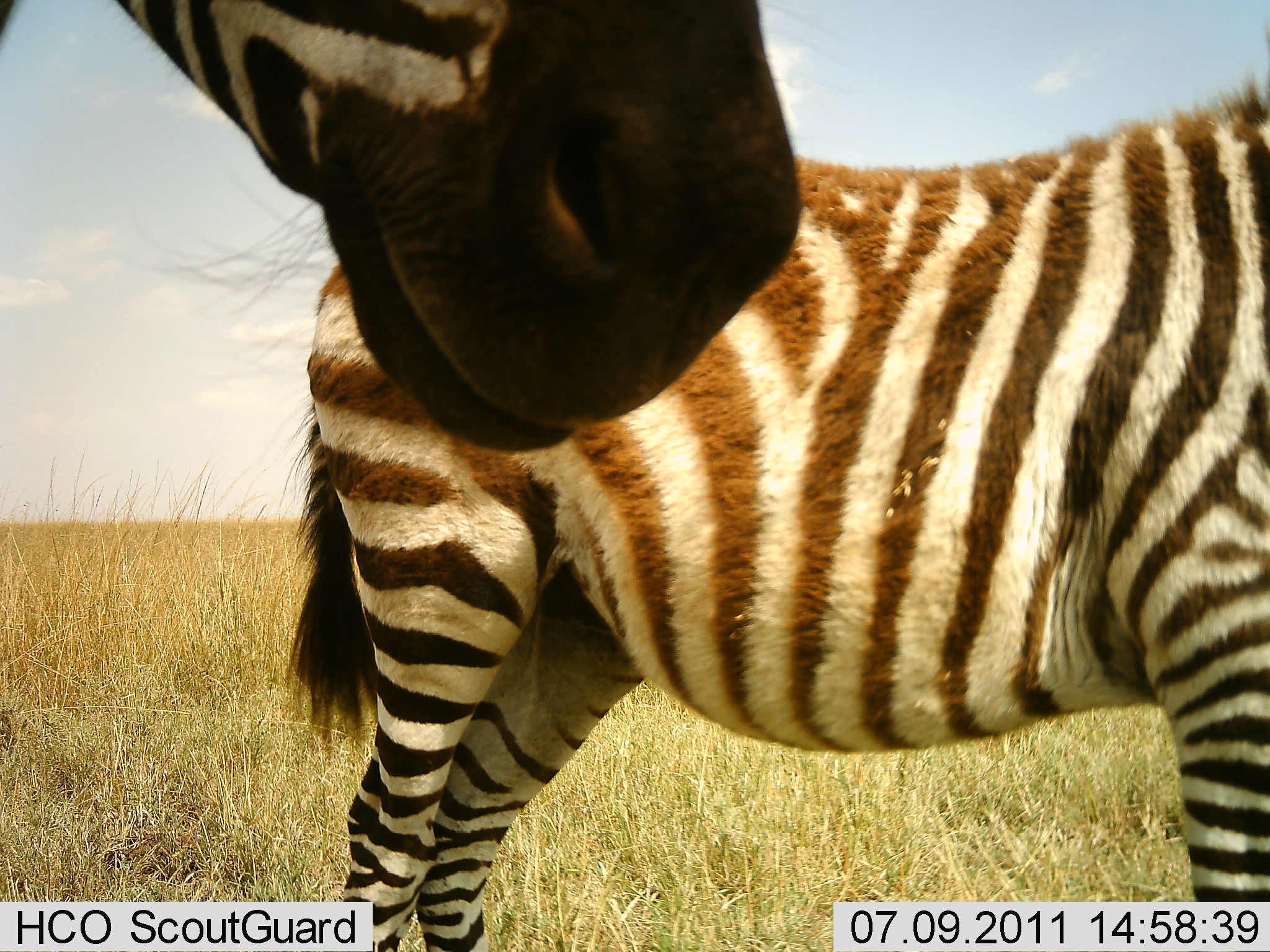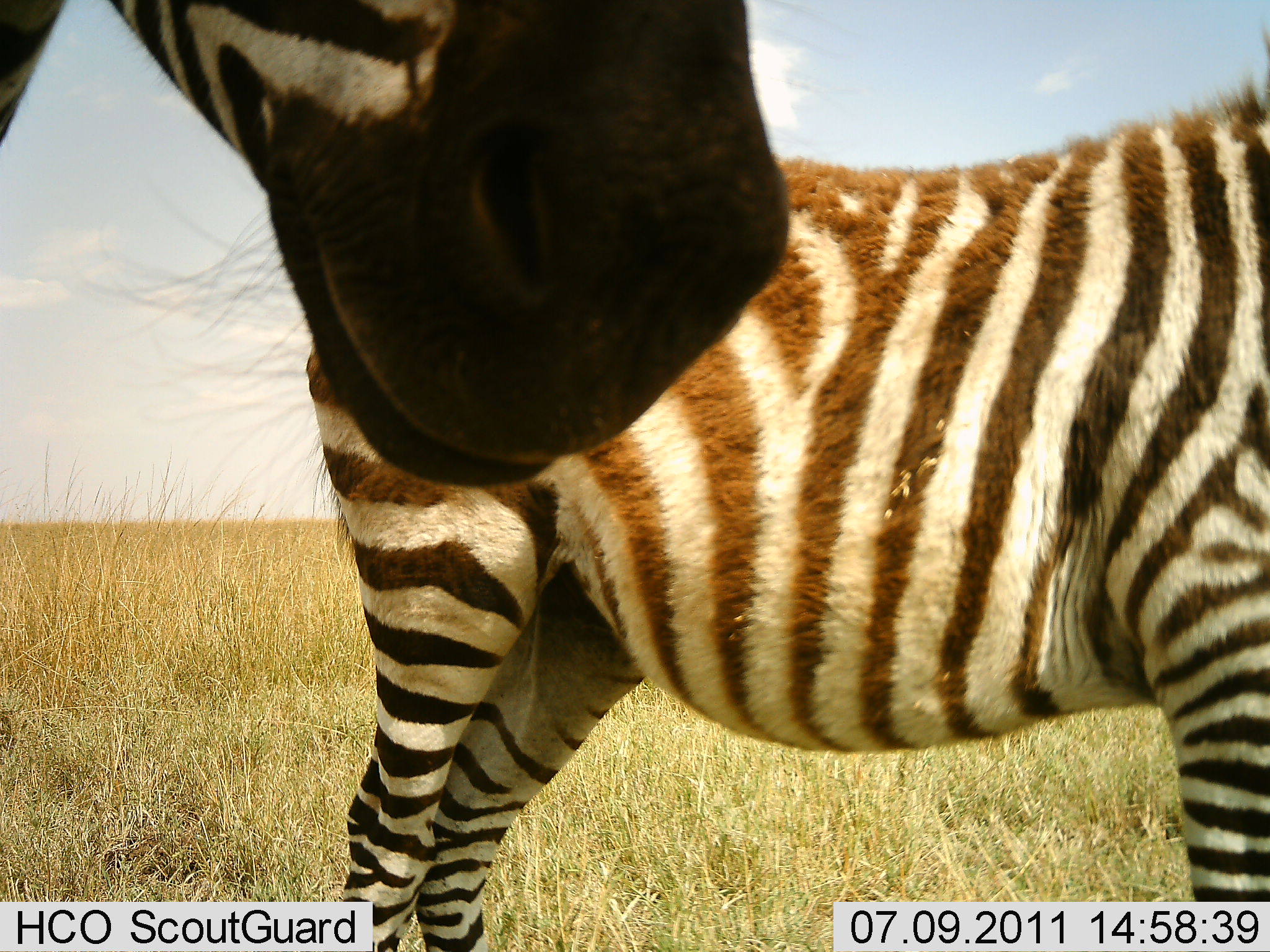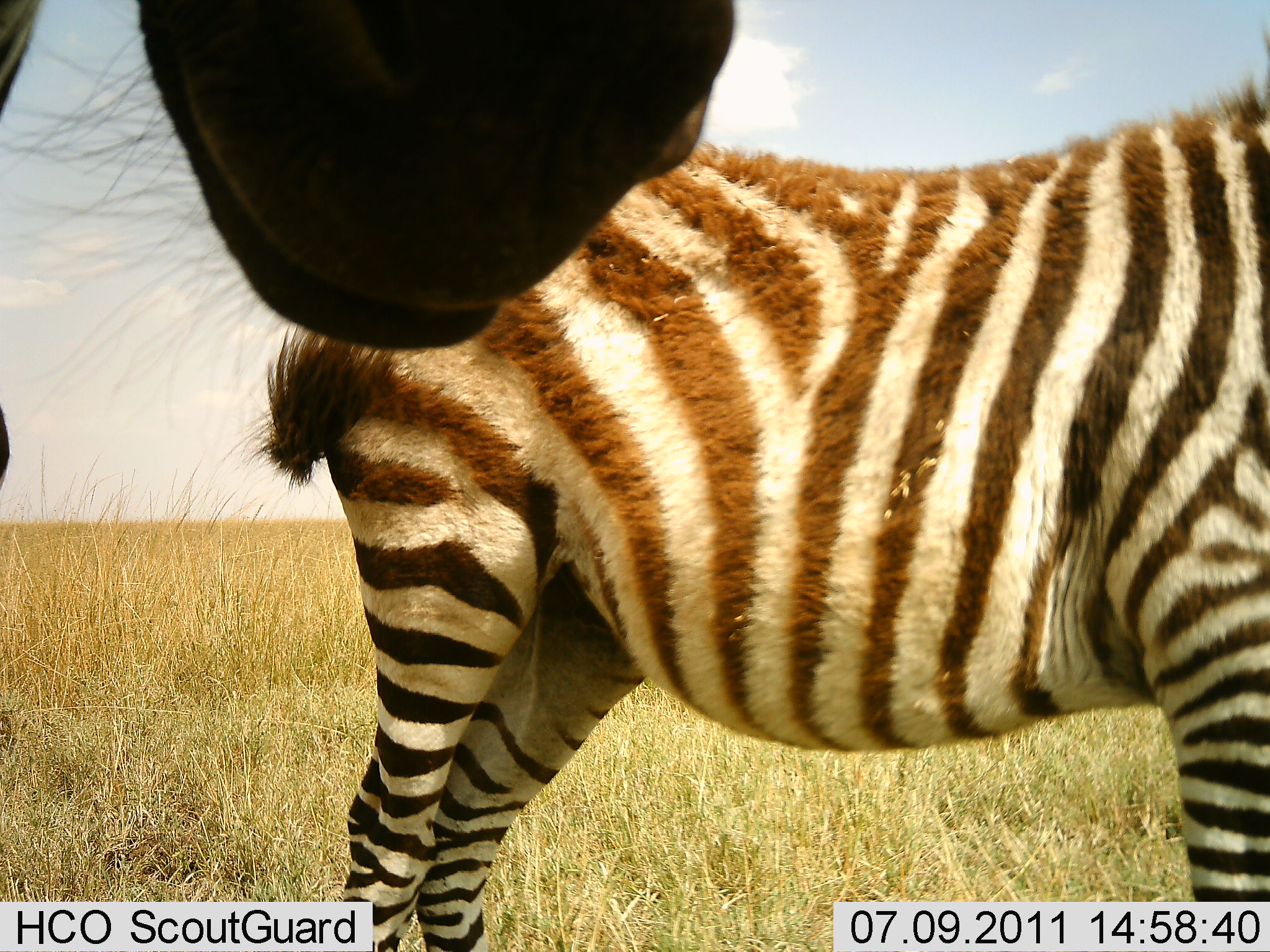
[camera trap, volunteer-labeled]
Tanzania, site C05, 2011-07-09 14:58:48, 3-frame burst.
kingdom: Animalia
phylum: Chordata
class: Mammalia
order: Perissodactyla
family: Equidae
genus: Equus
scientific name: Equus quagga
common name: plains zebra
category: zebra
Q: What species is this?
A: Zebra (plains zebra) (Equus quagga).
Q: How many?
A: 2.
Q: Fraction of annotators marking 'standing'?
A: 100%.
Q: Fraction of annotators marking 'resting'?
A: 0%.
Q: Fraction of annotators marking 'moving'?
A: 0%.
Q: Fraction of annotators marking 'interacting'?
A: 10%.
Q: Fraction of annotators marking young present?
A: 0%.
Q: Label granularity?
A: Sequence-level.